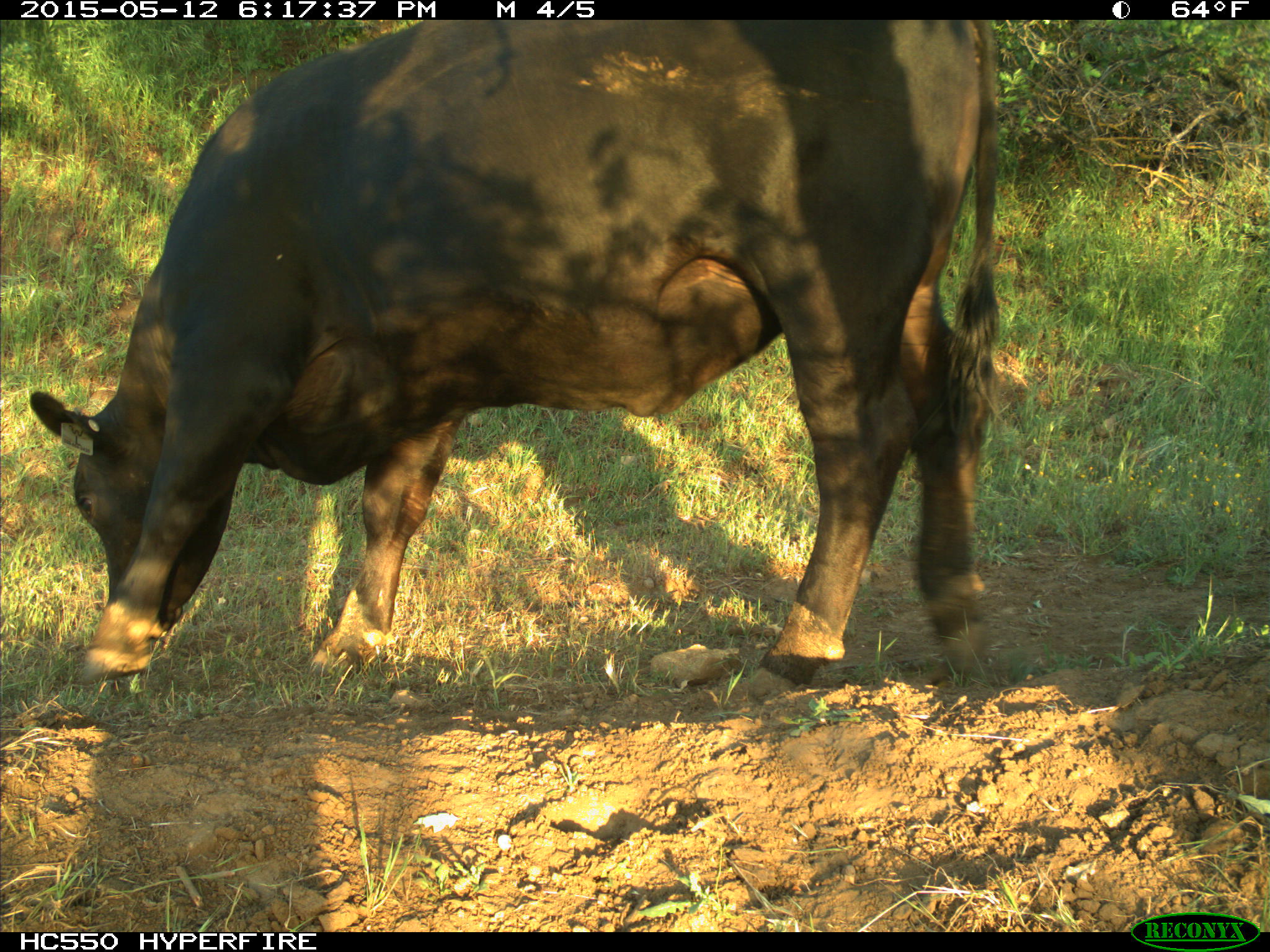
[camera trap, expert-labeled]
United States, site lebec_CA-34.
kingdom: Animalia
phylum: Chordata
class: Mammalia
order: Artiodactyla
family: Bovidae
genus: Bos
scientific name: Bos taurus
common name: domestic cow